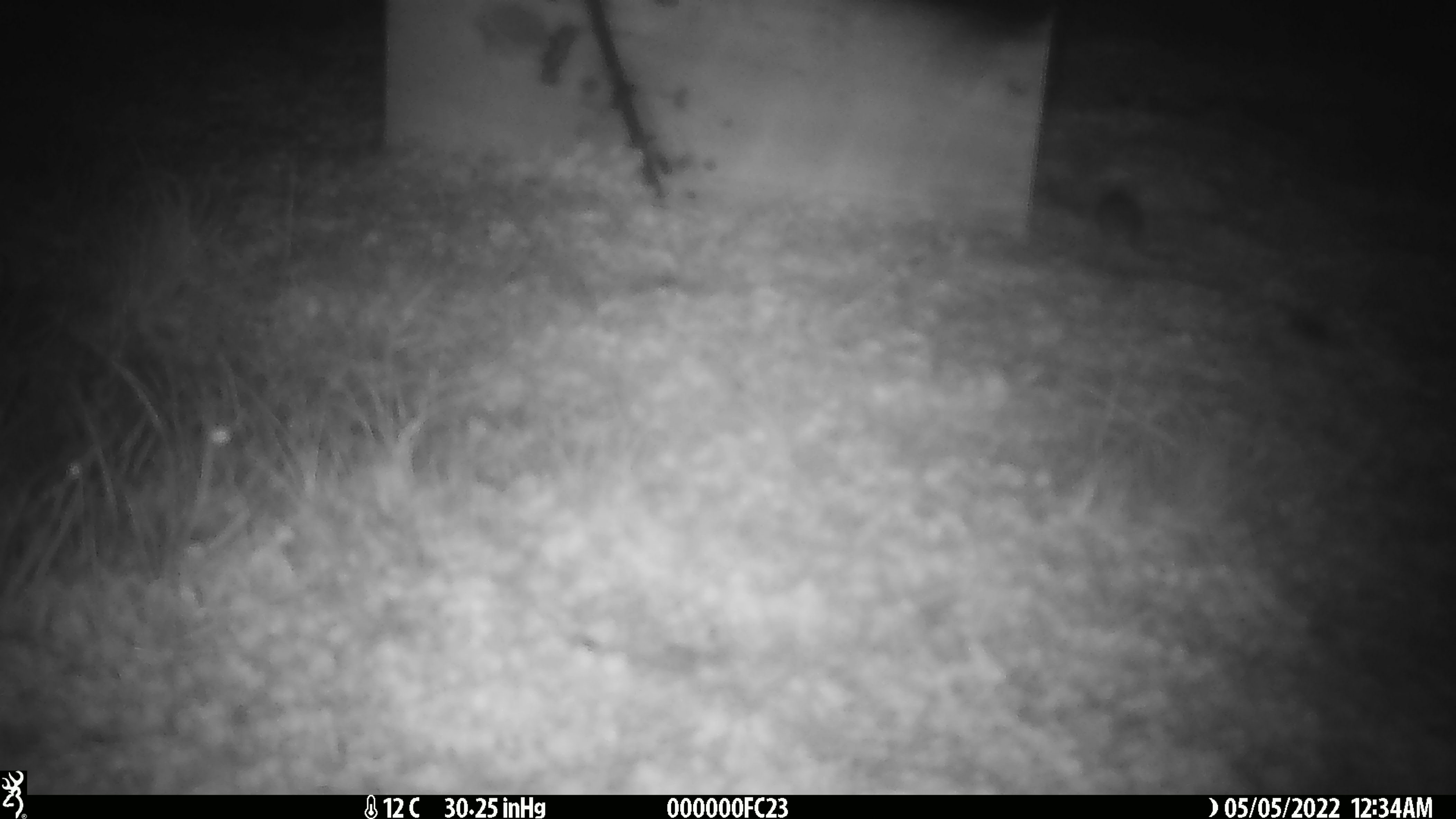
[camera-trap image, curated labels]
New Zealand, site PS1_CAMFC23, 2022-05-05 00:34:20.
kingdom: Animalia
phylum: Chordata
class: Mammalia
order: Rodentia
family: Muridae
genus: Mus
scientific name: Mus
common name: mouse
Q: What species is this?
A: Mouse (Mus).